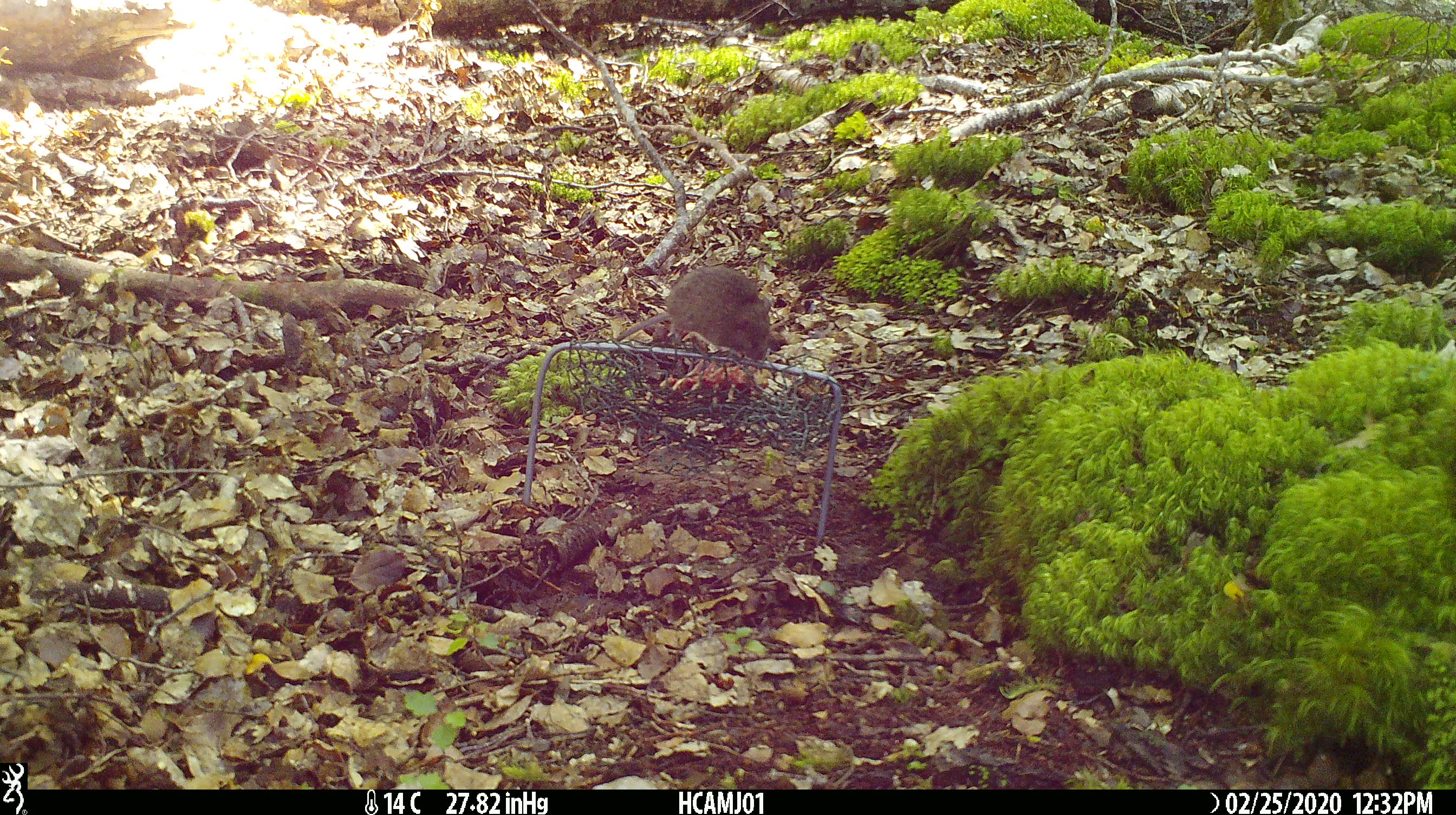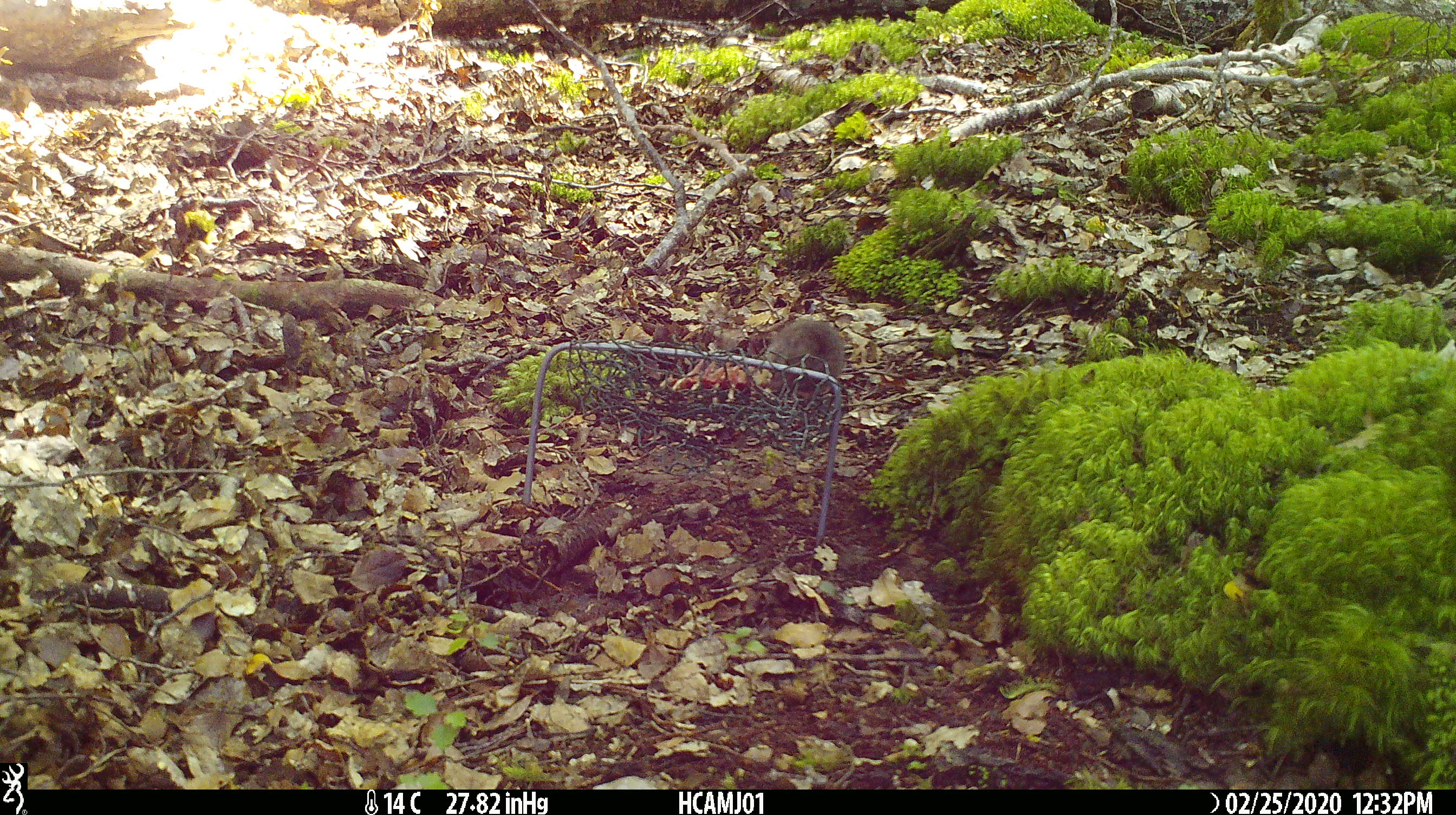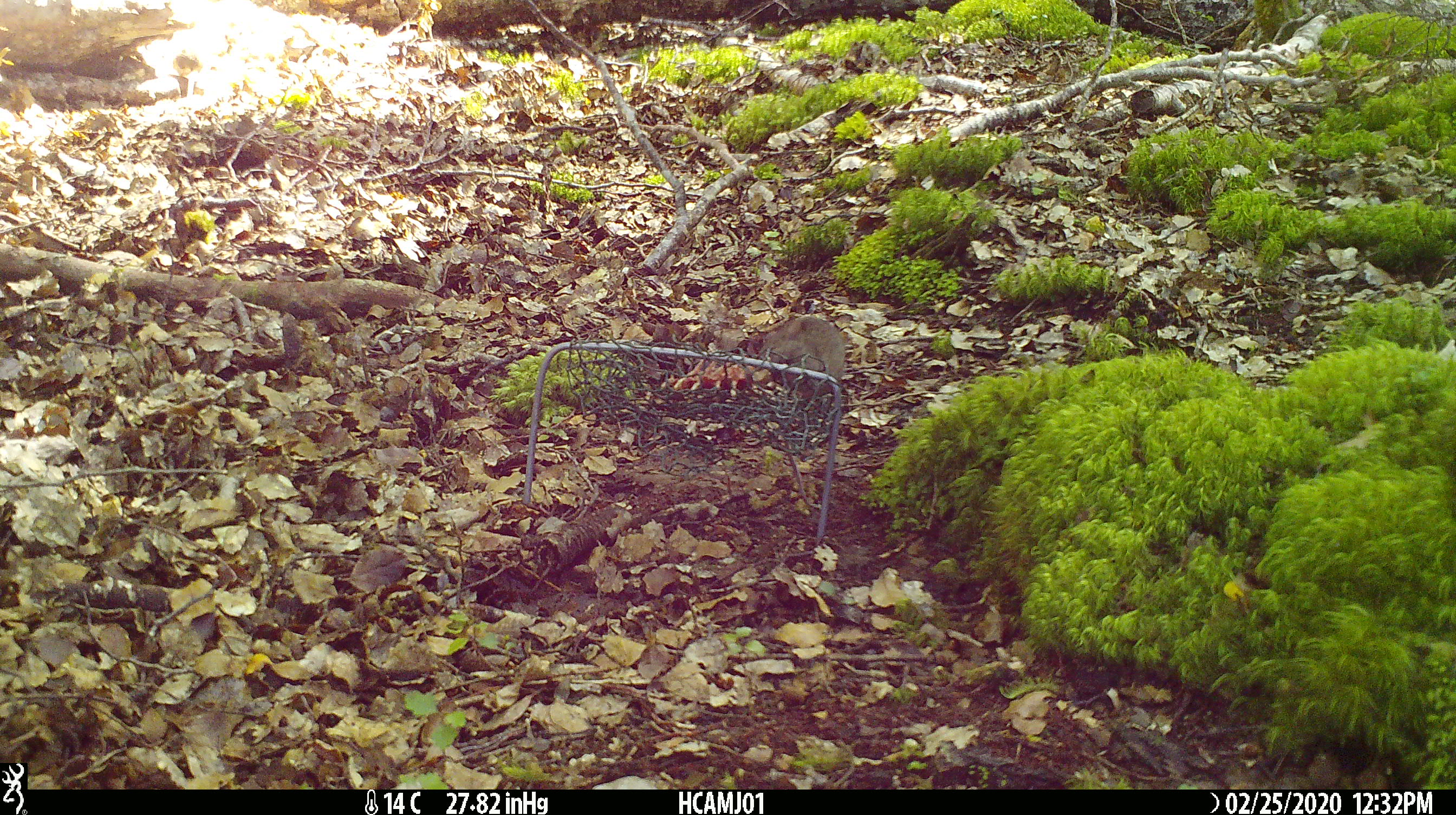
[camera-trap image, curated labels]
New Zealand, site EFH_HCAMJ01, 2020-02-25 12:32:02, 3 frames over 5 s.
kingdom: Animalia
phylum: Chordata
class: Mammalia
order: Rodentia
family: Muridae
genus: Mus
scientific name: Mus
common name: mouse